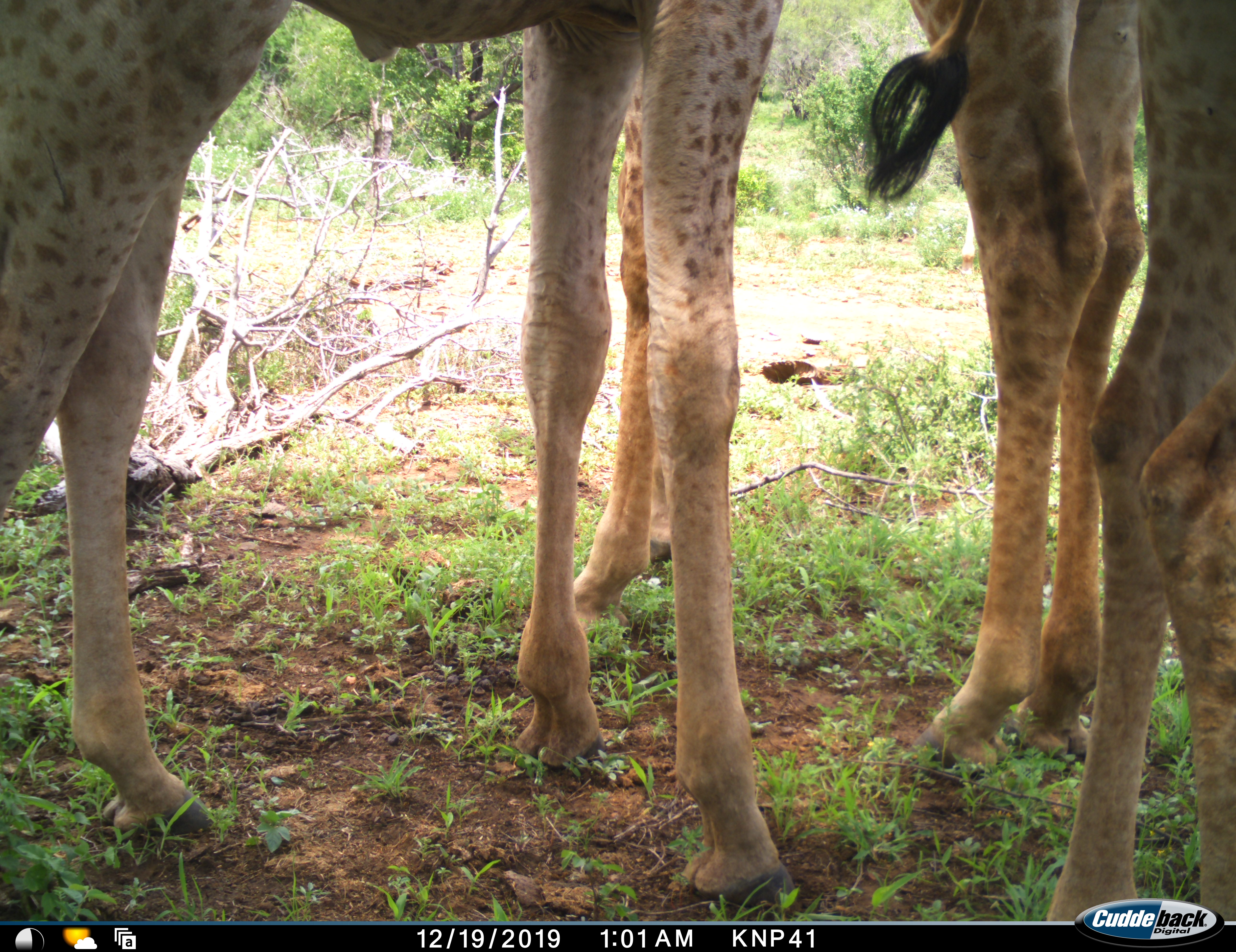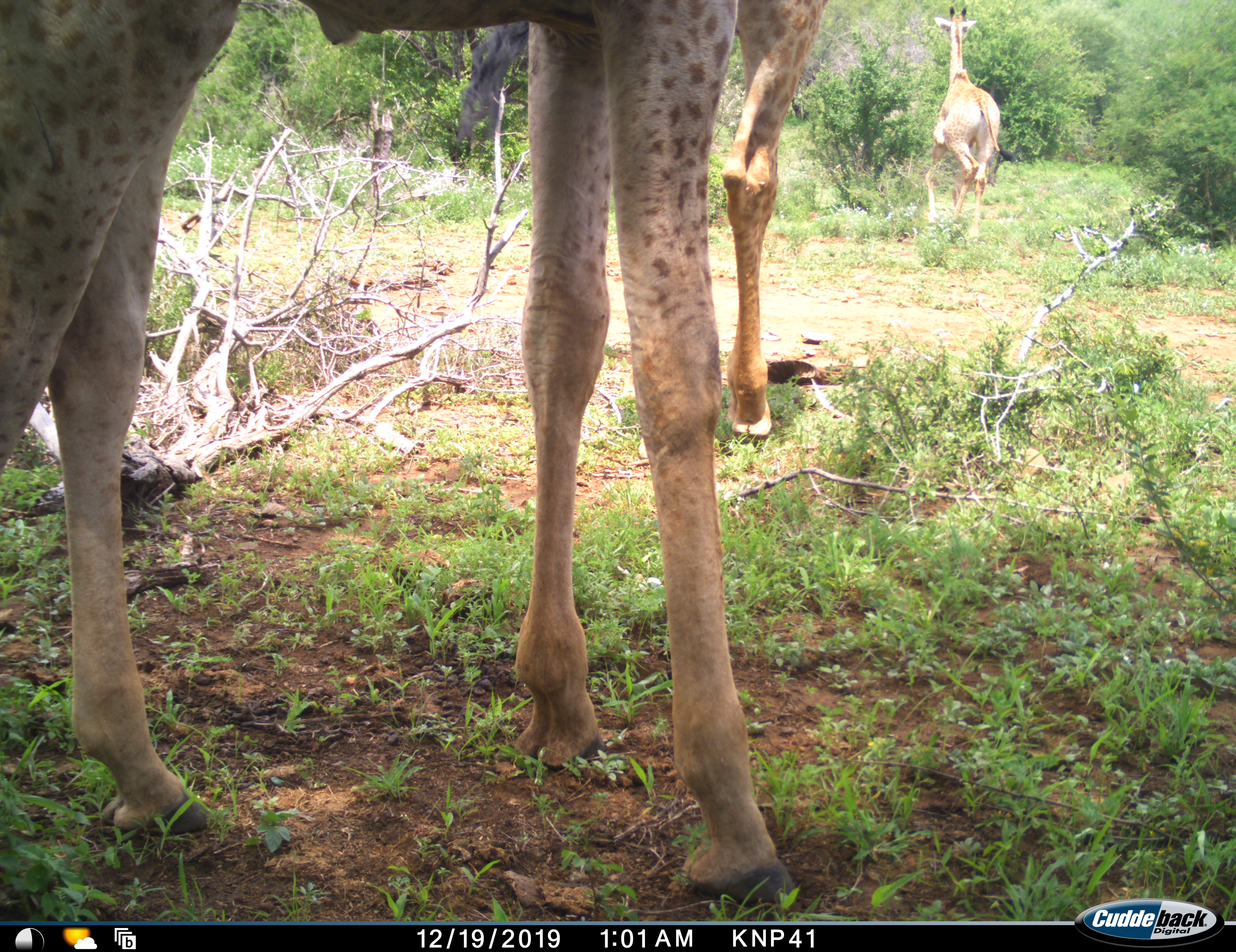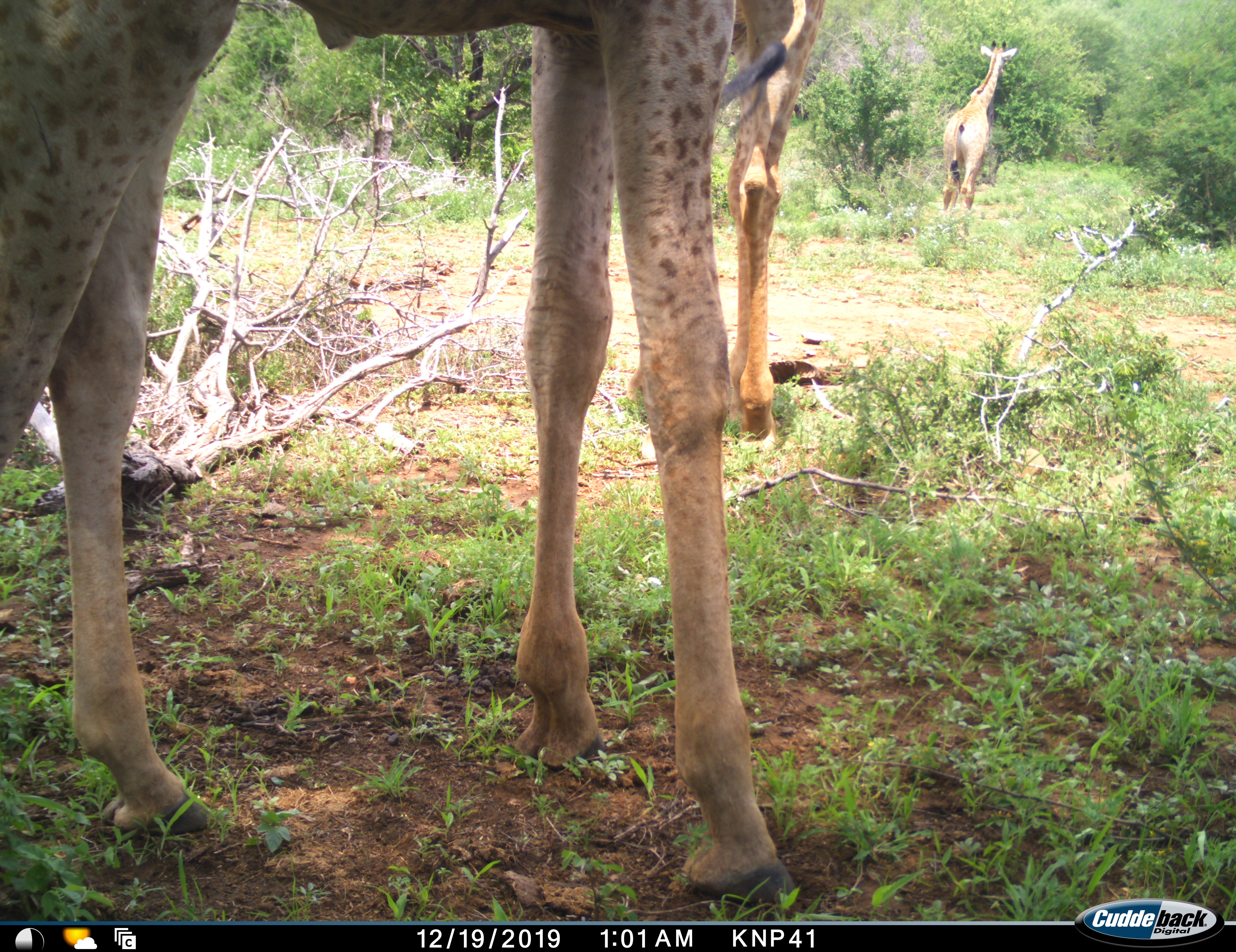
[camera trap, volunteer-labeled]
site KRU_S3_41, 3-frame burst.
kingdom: Animalia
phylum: Chordata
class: Mammalia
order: Artiodactyla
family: Giraffidae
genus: Giraffa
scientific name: Giraffa camelopardalis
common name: giraffe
Giraffe (Giraffa camelopardalis), count 3. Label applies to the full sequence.